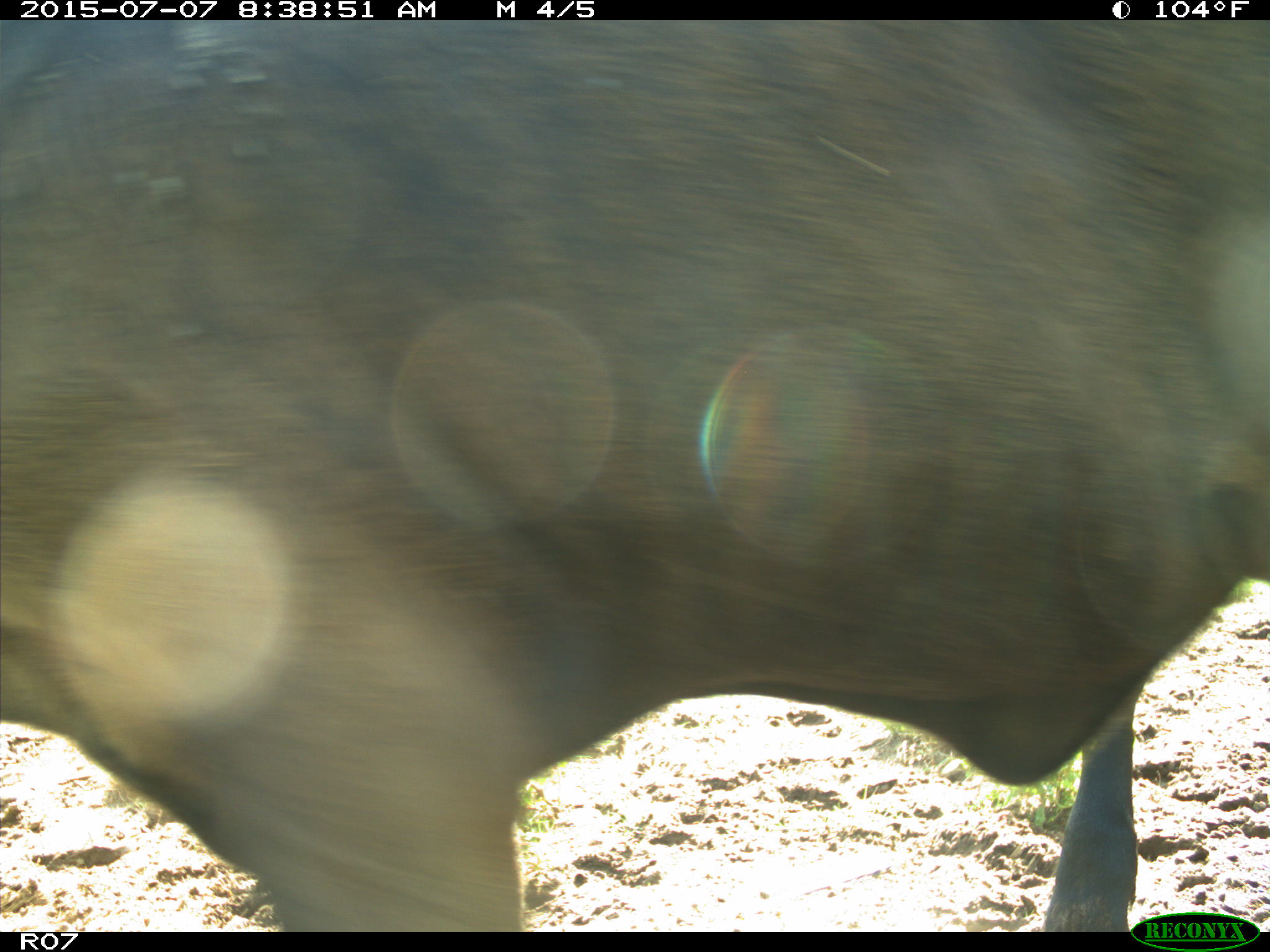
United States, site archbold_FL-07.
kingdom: Animalia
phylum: Chordata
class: Mammalia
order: Artiodactyla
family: Bovidae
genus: Bos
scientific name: Bos taurus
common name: domestic cow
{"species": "Bos taurus (domestic cow)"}